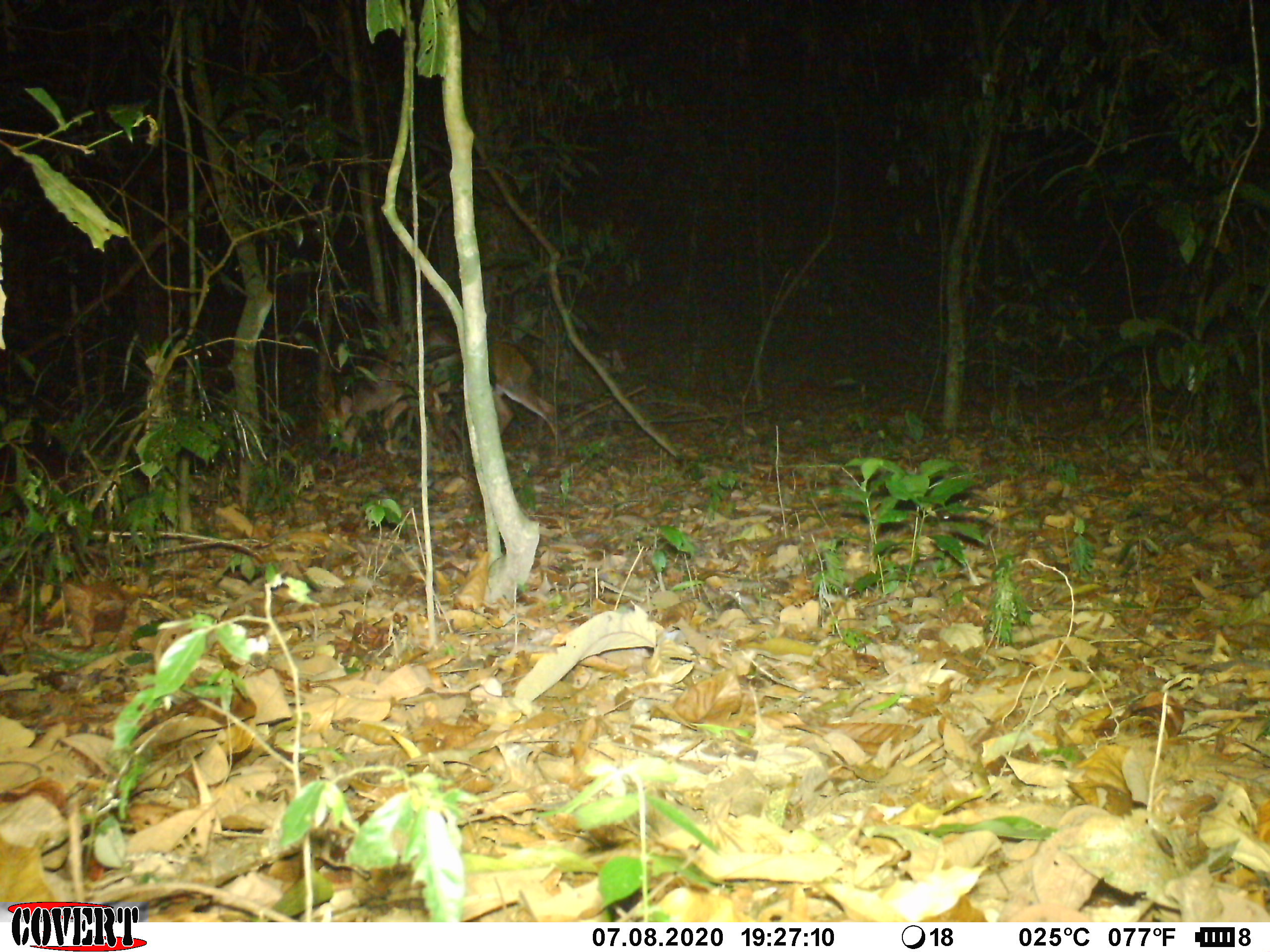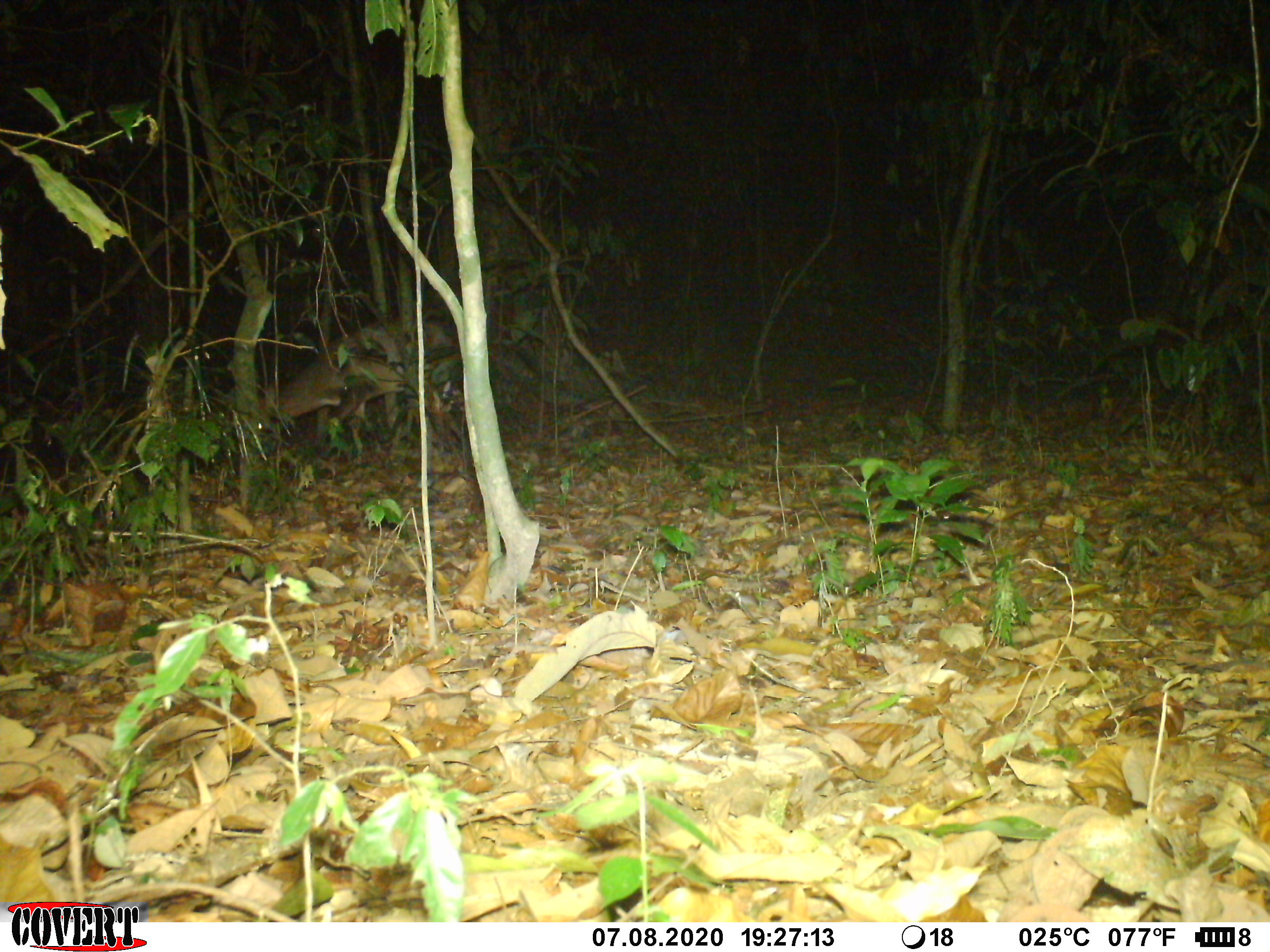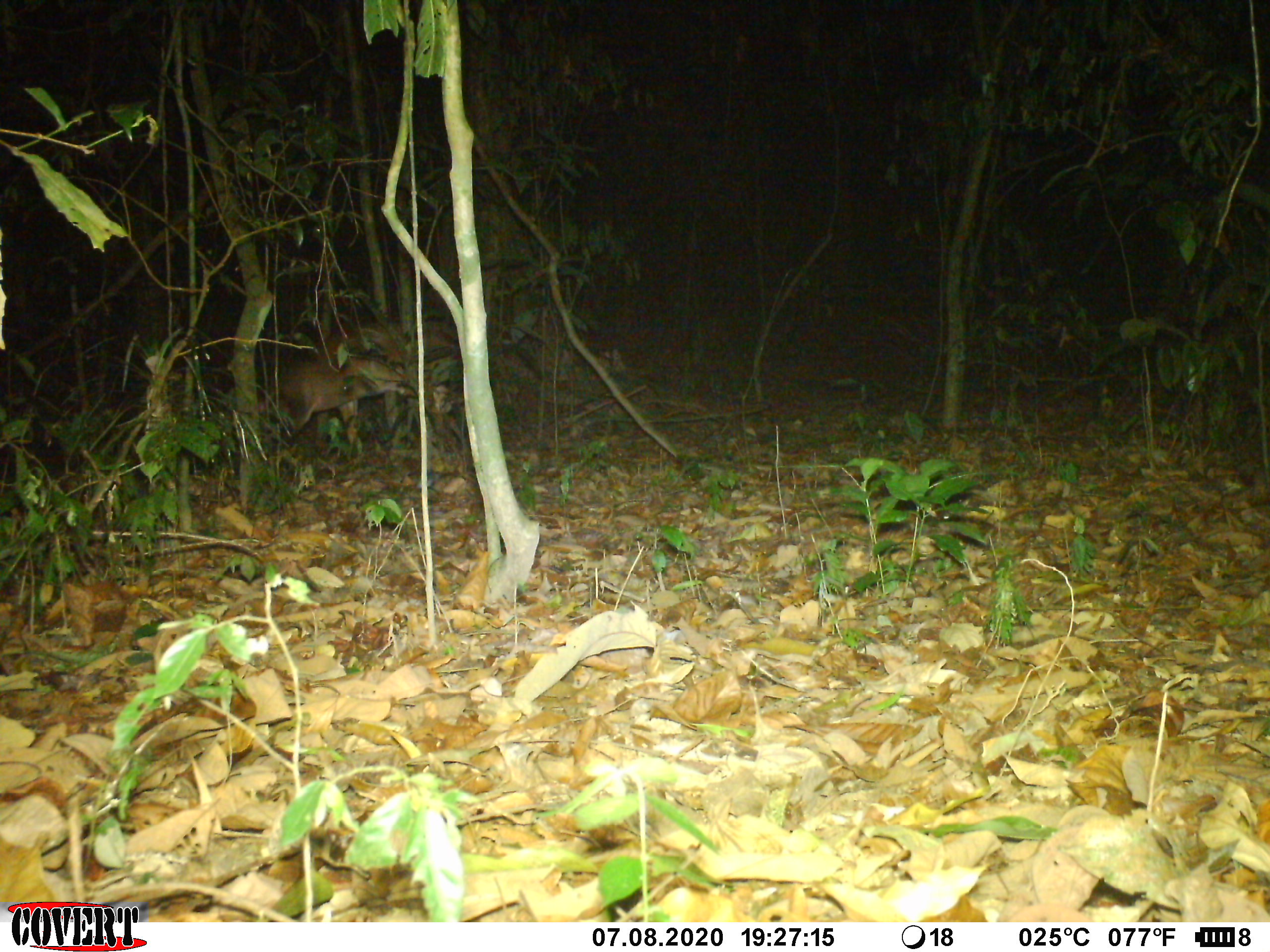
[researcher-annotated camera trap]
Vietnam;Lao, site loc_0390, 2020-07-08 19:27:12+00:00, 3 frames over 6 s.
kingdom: Animalia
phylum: Chordata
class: Mammalia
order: Artiodactyla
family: Cervidae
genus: Muntiacus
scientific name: Muntiacus vuquangensis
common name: large-antlered muntjac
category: large antlered muntjac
Large antlered muntjac (large-antlered muntjac) (Muntiacus vuquangensis). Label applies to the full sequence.